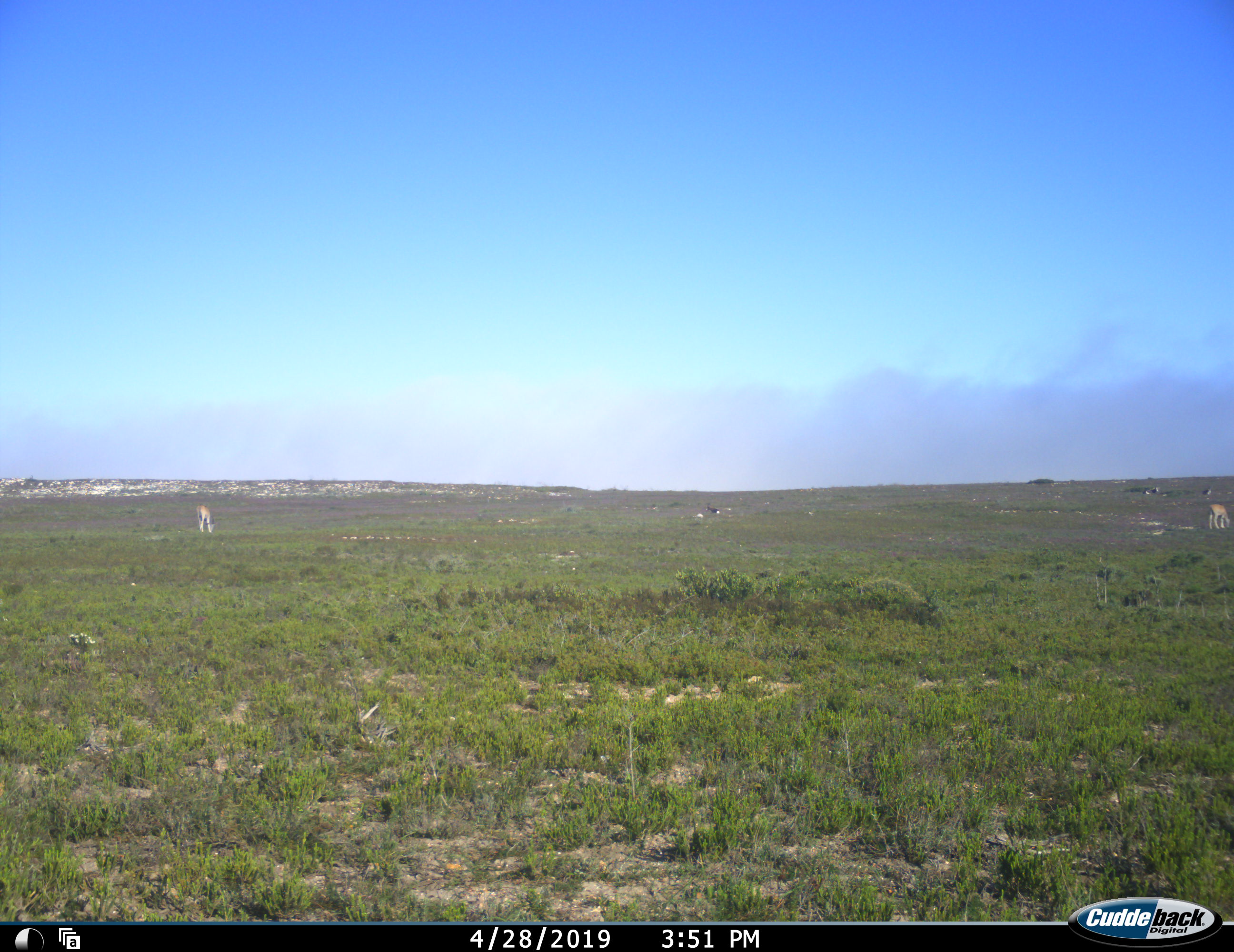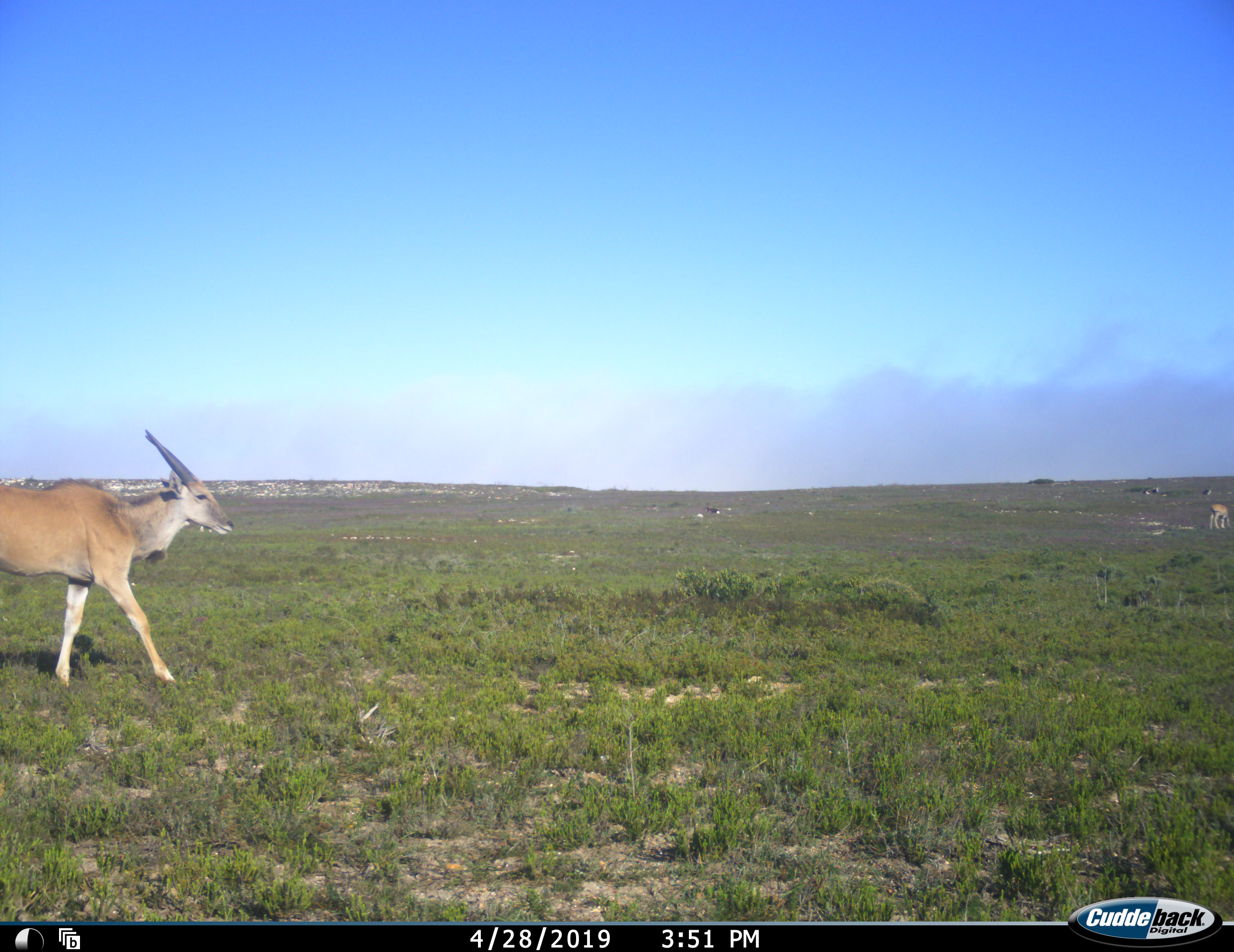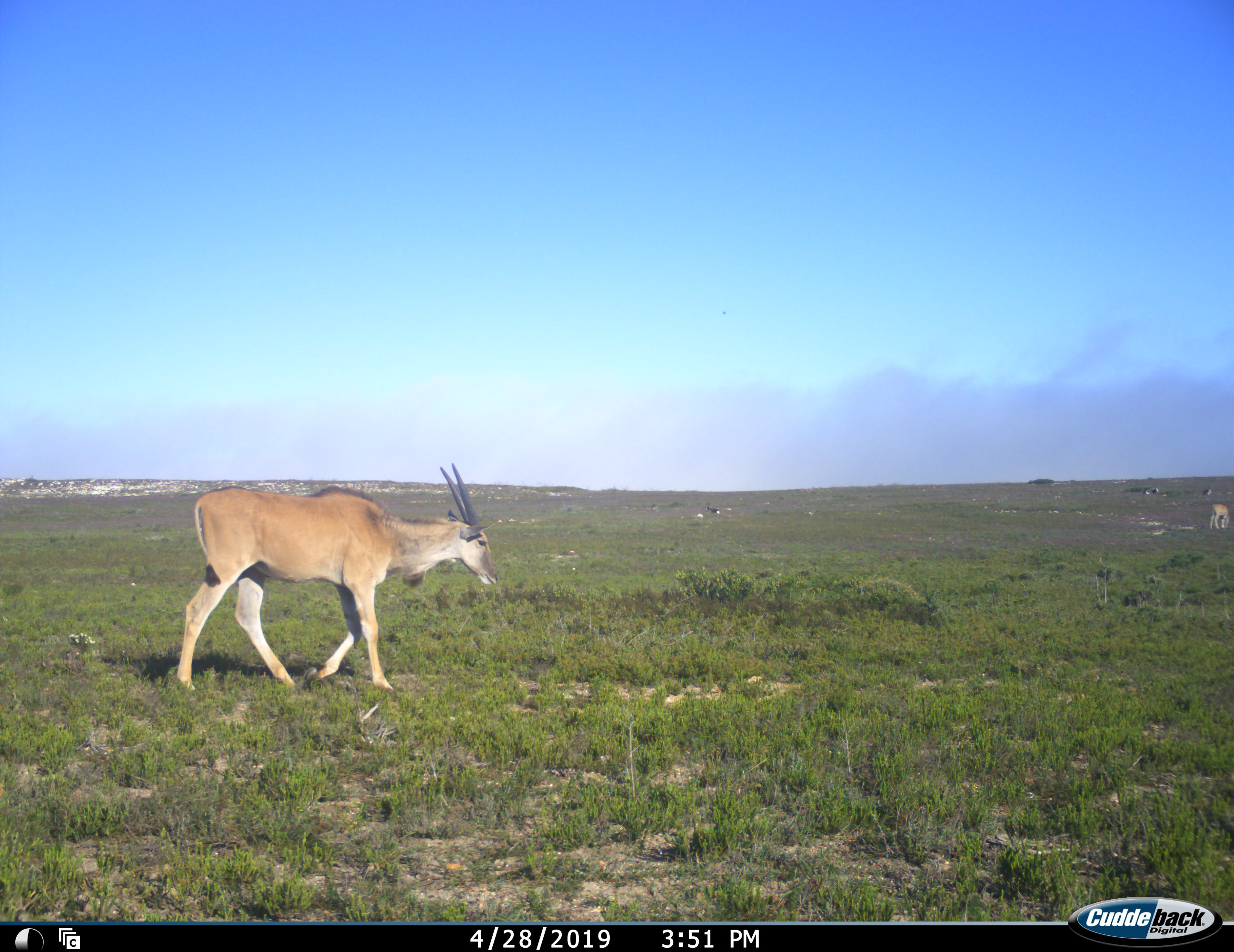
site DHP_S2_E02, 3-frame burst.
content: unidentified animal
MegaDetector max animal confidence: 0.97